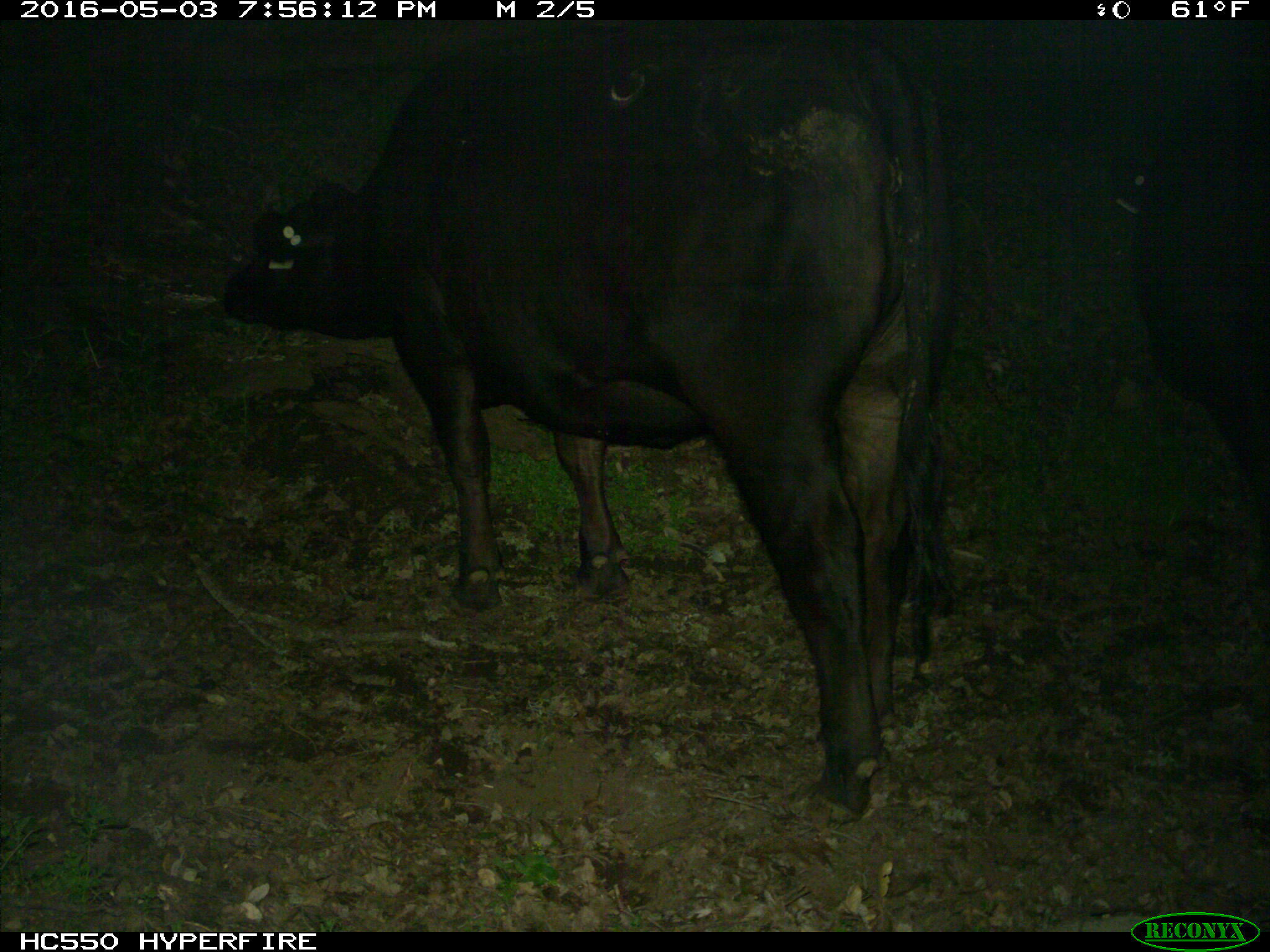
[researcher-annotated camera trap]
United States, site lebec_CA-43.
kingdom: Animalia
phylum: Chordata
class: Mammalia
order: Artiodactyla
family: Bovidae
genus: Bos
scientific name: Bos taurus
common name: domestic cow